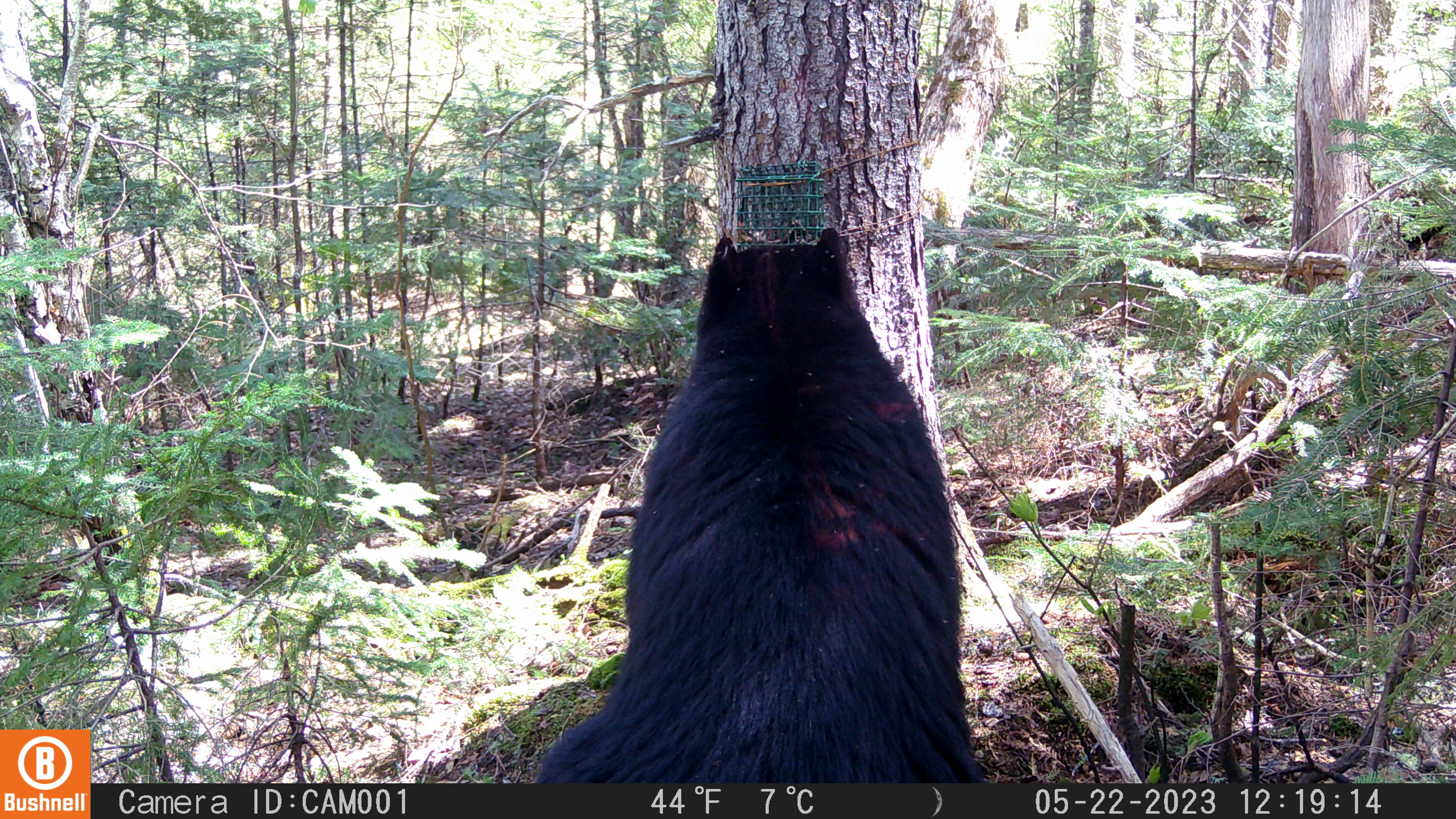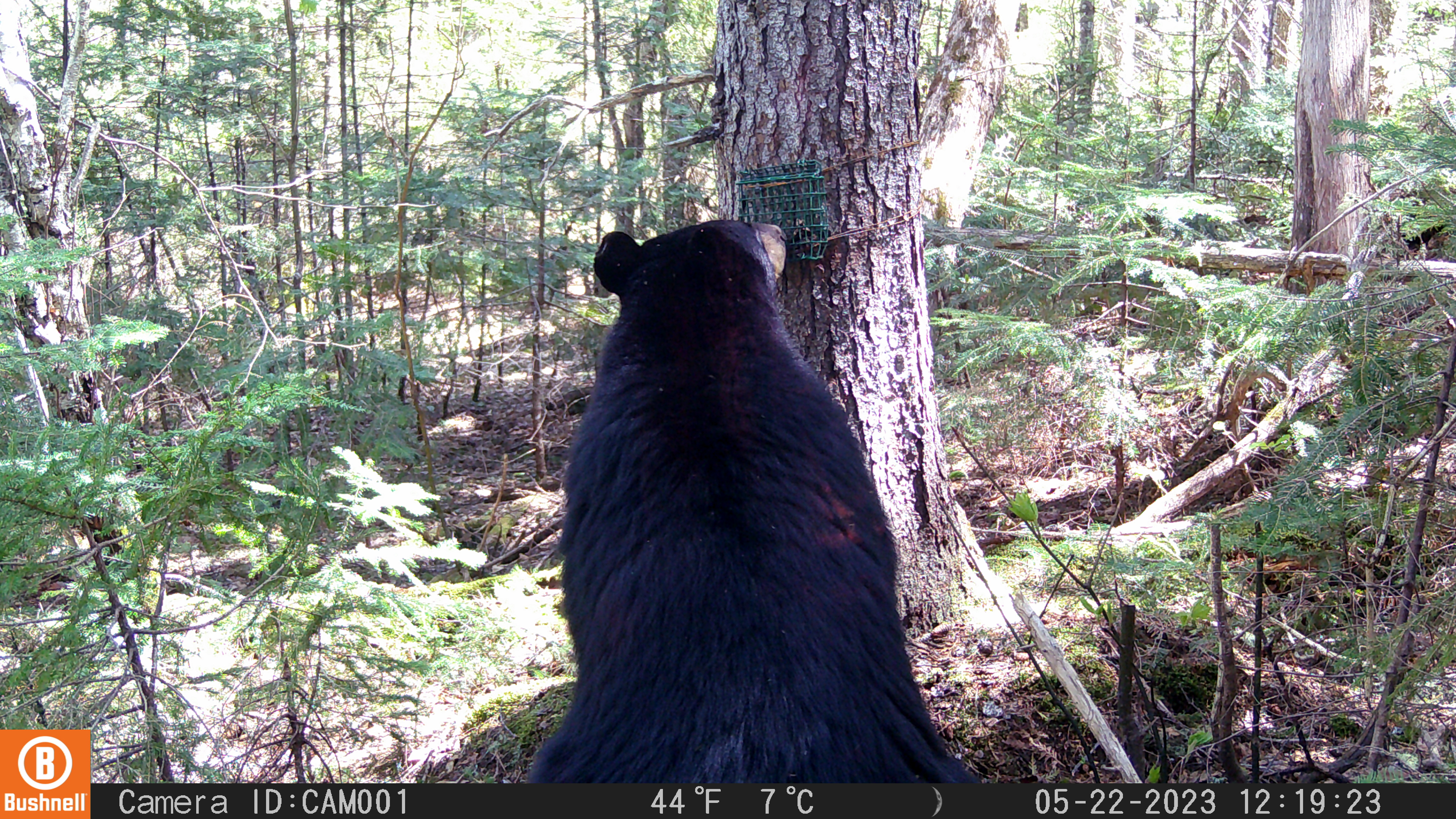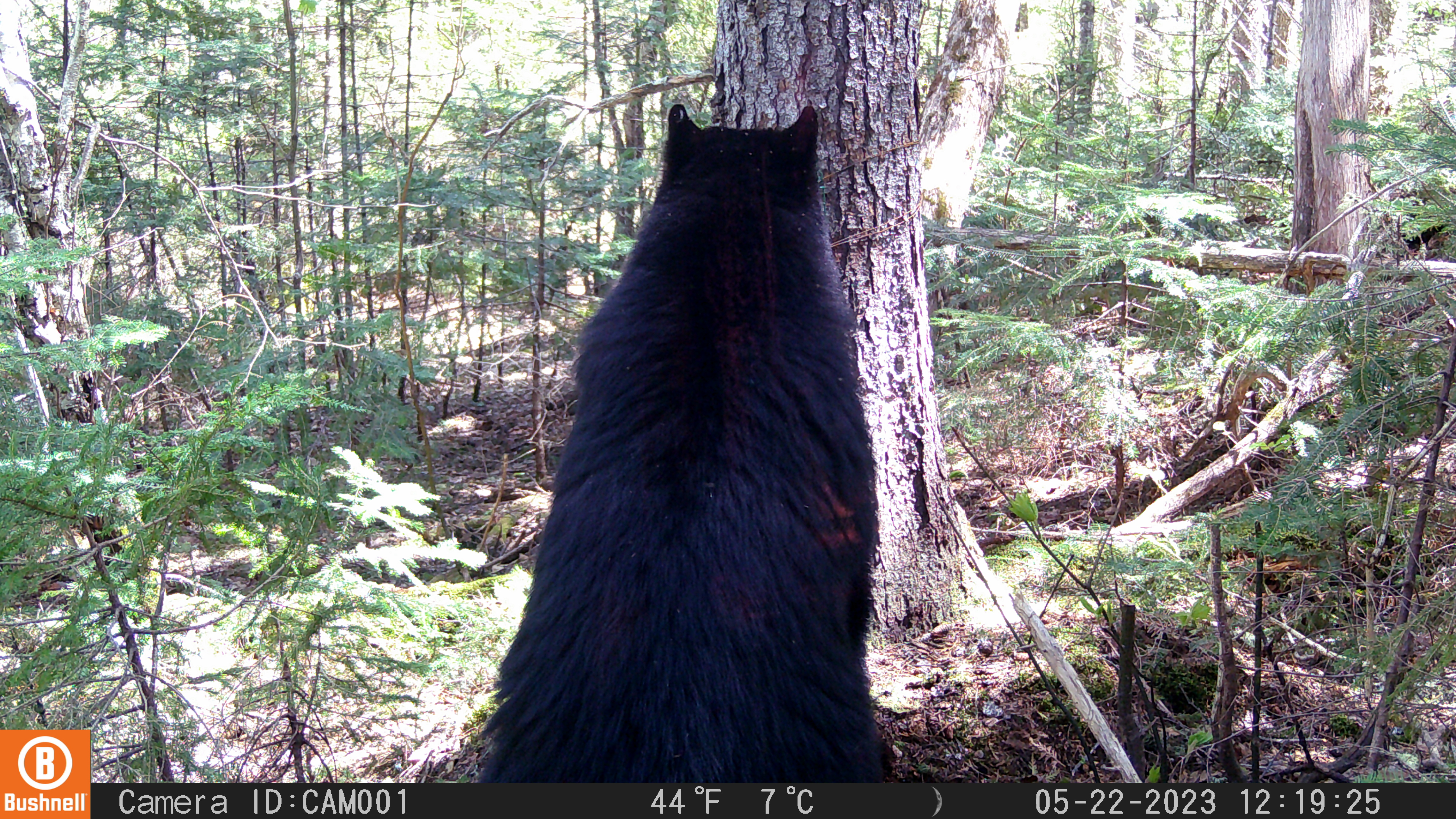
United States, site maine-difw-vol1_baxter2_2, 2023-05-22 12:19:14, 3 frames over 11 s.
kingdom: Animalia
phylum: Chordata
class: Mammalia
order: Carnivora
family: Ursidae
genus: Ursus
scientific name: Ursus americanus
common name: black bear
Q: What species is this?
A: Black bear (Ursus americanus).